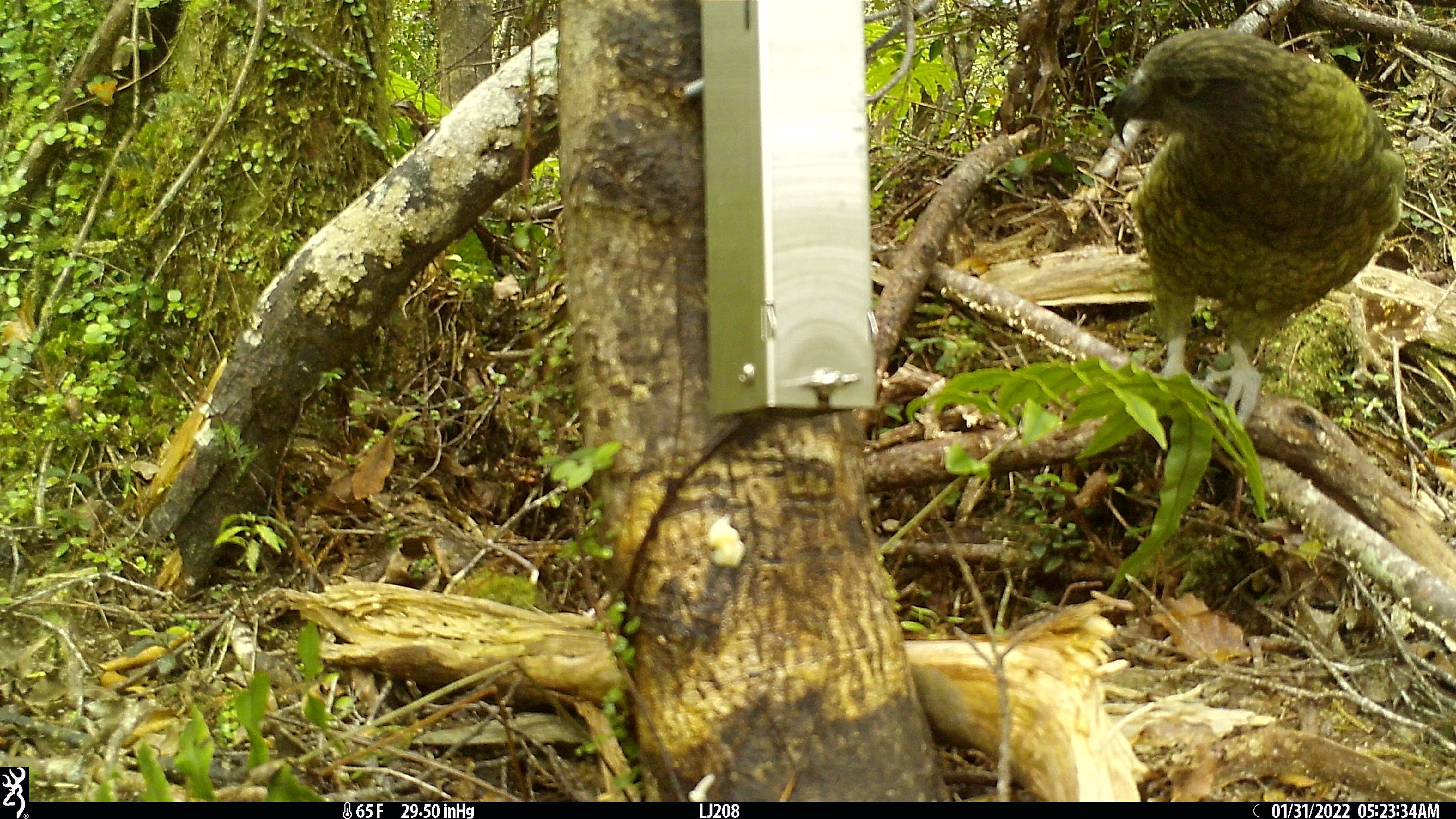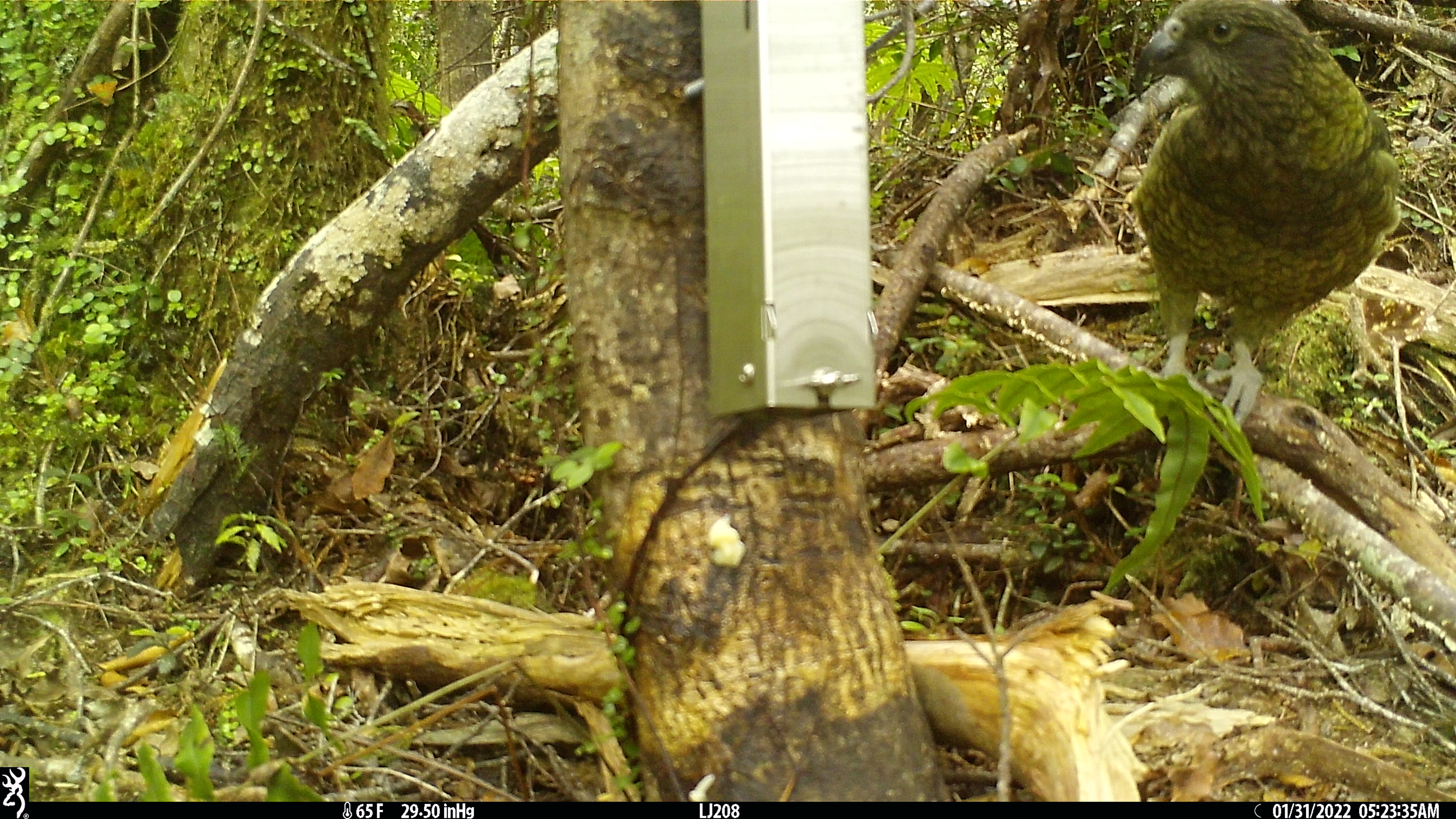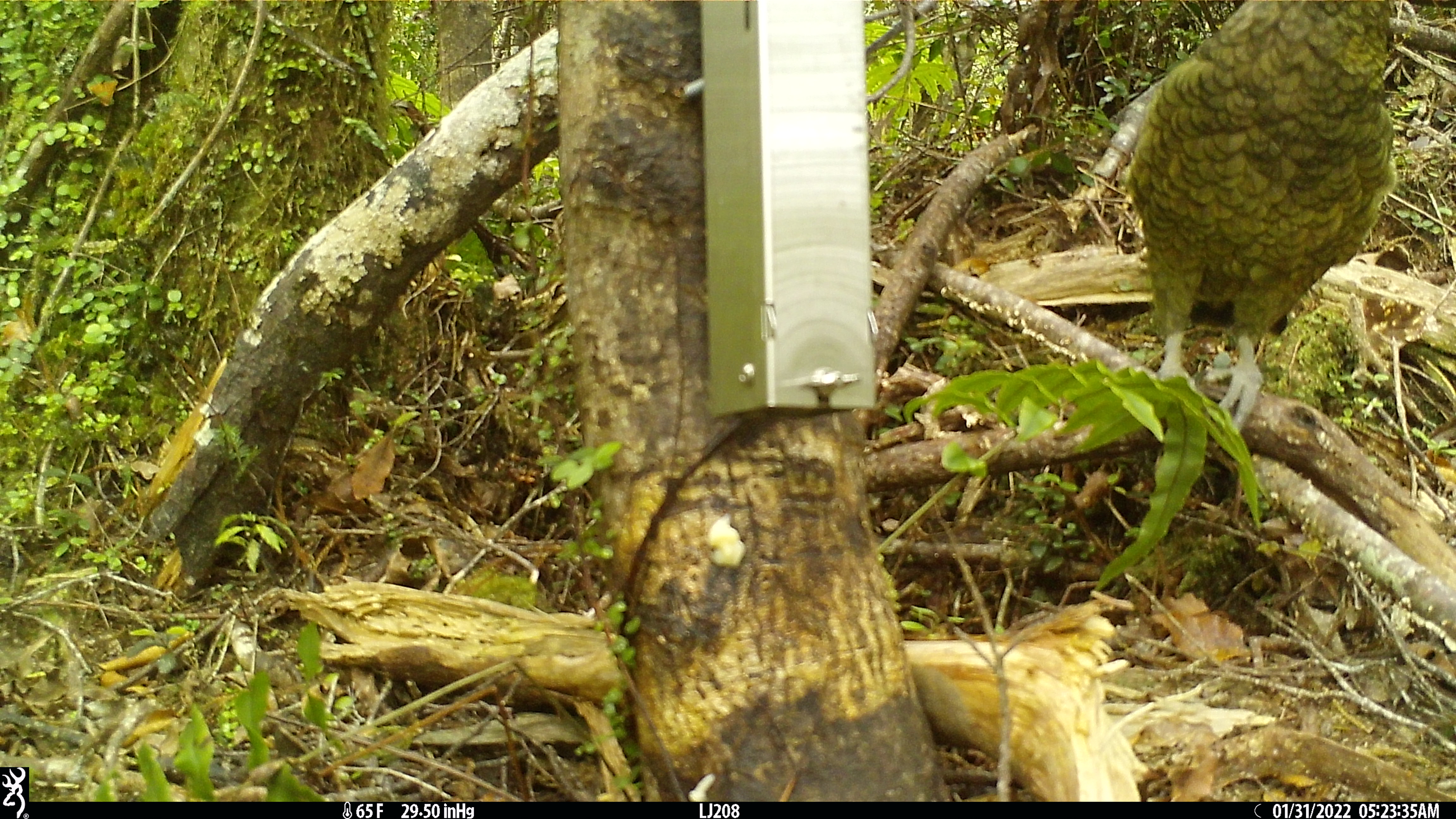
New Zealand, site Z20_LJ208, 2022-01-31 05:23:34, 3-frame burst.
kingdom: Animalia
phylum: Chordata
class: Aves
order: Psittaciformes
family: Strigopidae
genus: Nestor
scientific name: Nestor notabilis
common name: kea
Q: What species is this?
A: Kea (Nestor notabilis).